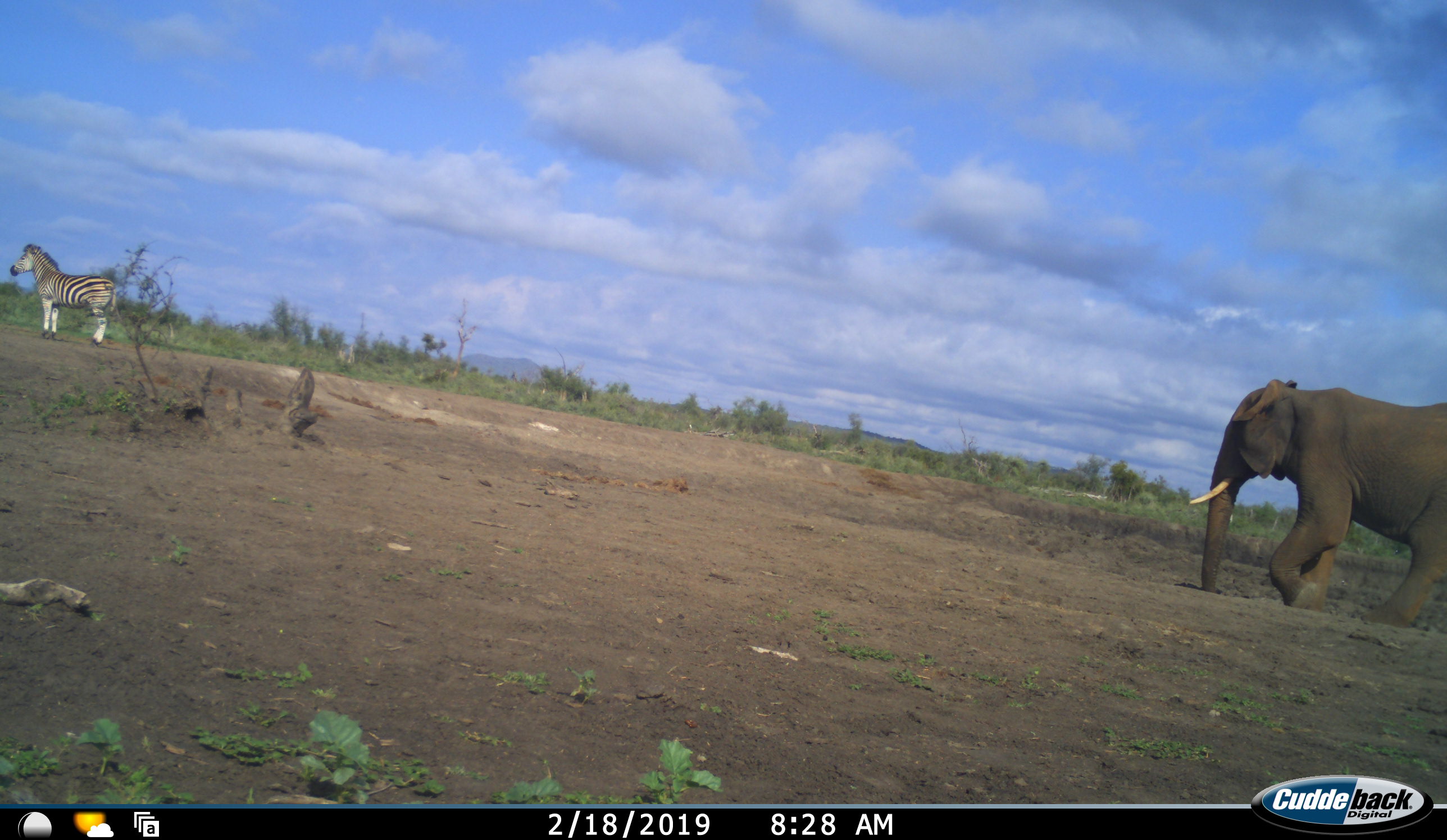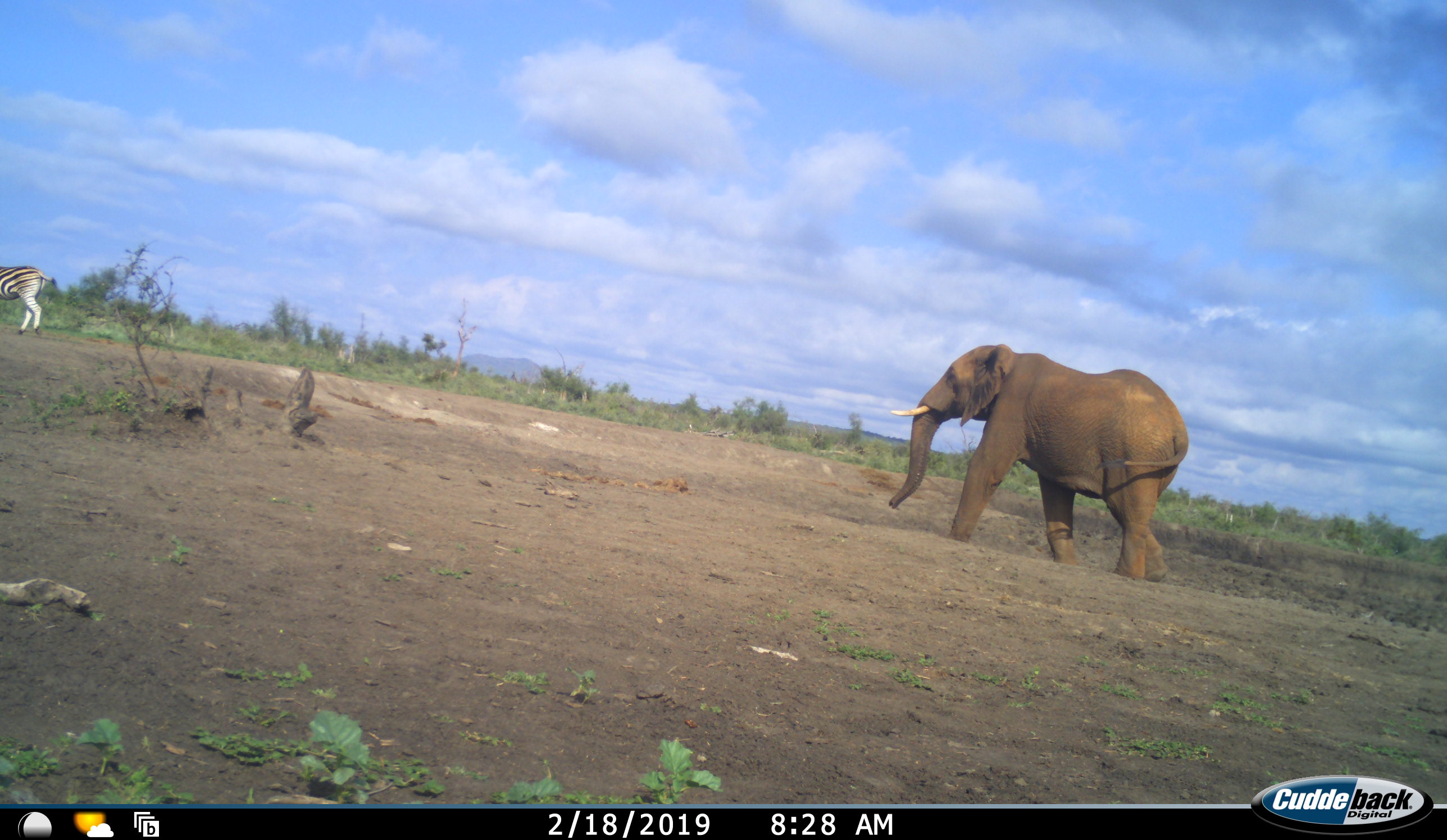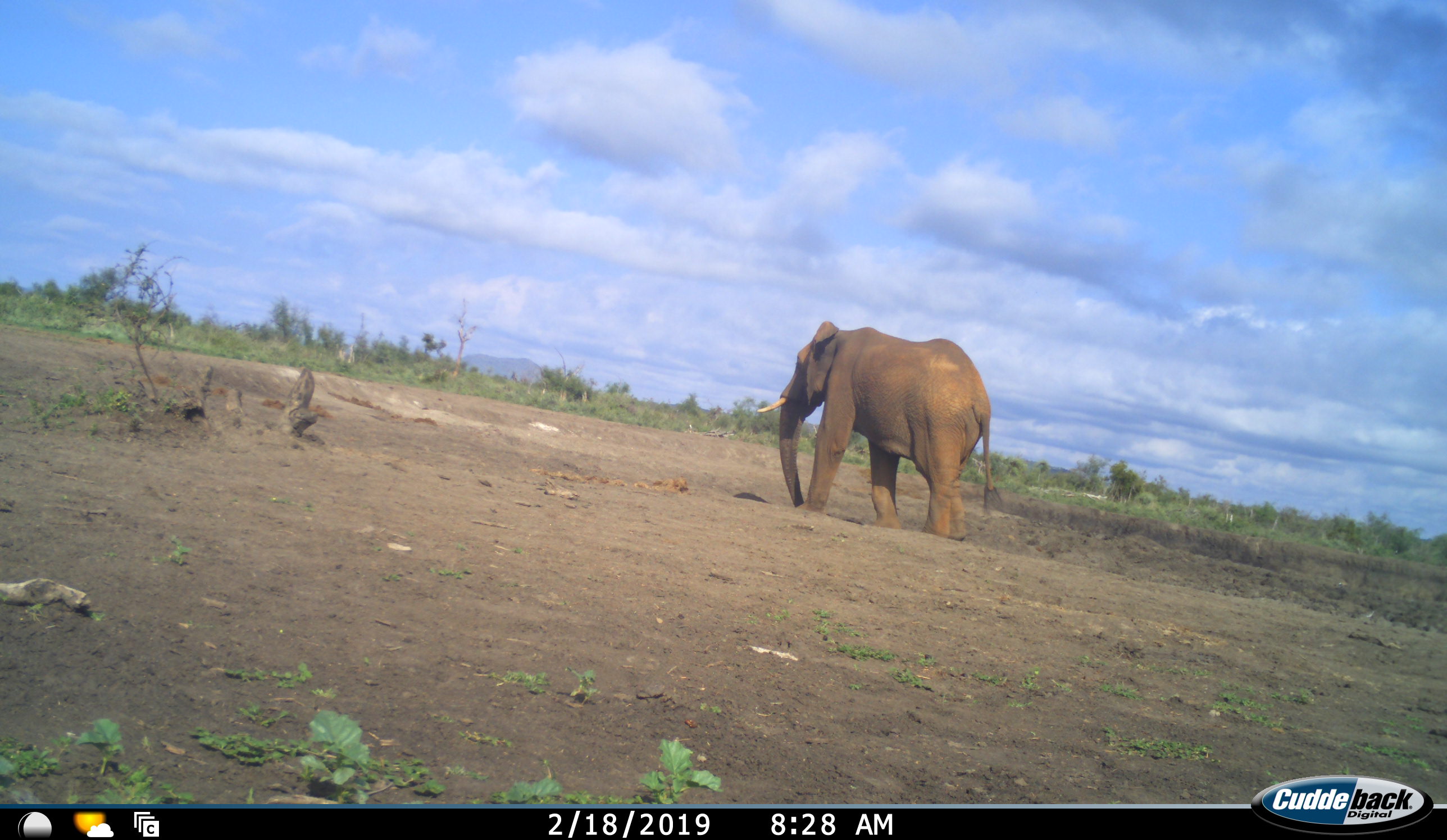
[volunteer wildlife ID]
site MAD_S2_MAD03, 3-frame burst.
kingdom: Animalia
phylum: Chordata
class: Mammalia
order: Proboscidea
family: Elephantidae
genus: Loxodonta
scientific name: Loxodonta africana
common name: african bush elephant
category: elephant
Elephant (african bush elephant) (Loxodonta africana), count 1. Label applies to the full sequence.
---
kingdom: Animalia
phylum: Chordata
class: Mammalia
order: Perissodactyla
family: Equidae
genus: Equus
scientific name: Equus quagga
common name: plains zebra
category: zebraplains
Zebraplains (plains zebra) (Equus quagga), count 1. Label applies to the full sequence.